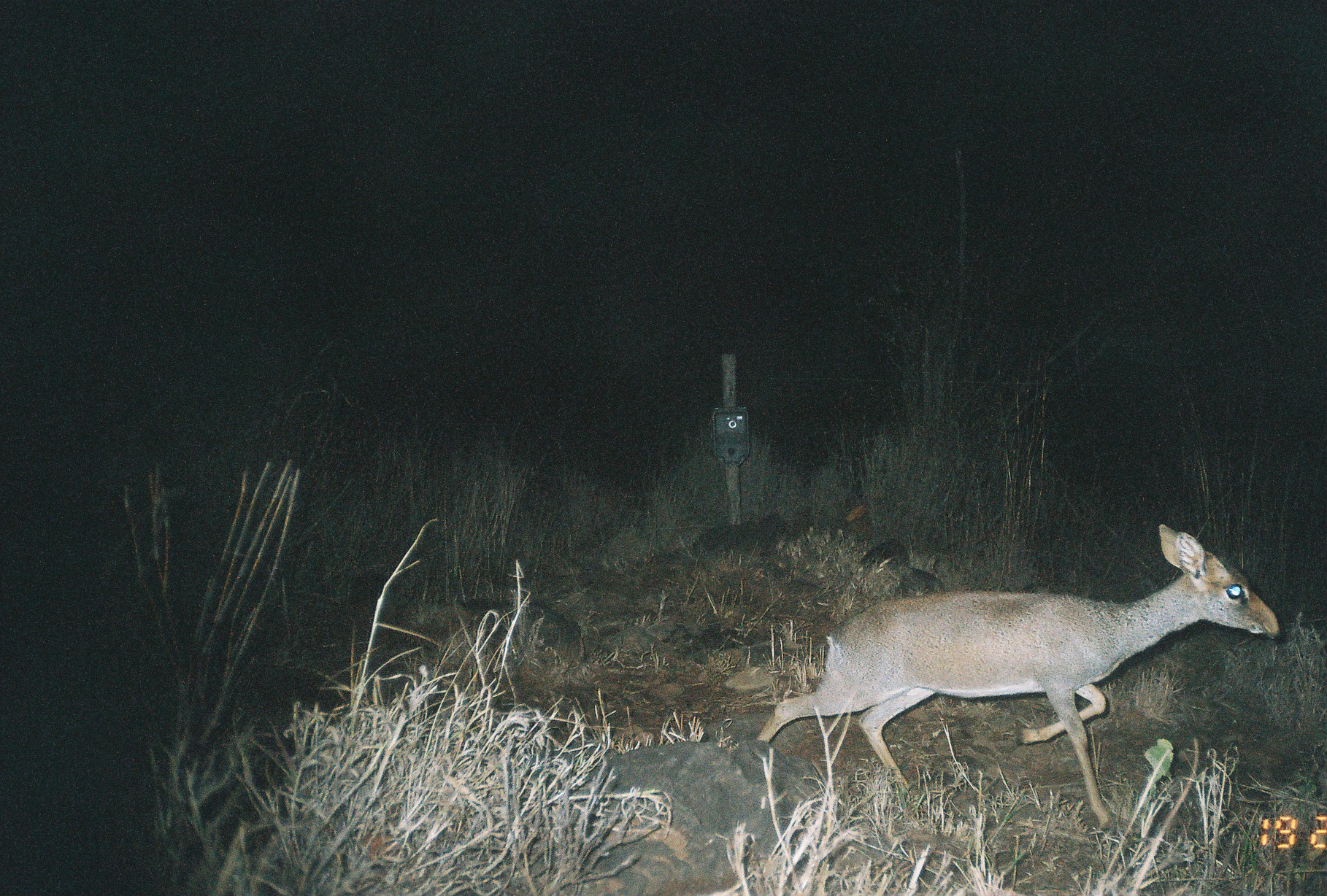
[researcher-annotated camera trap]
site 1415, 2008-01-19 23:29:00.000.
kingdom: Animalia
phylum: Chordata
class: Mammalia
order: Artiodactyla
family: Bovidae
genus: Madoqua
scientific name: Madoqua guentheri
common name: günther's dik-dik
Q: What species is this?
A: Madoqua guentheri (günther's dik-dik).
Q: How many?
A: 1.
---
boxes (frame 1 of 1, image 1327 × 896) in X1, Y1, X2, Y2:
madoqua guentheri: 756, 523, 1284, 835